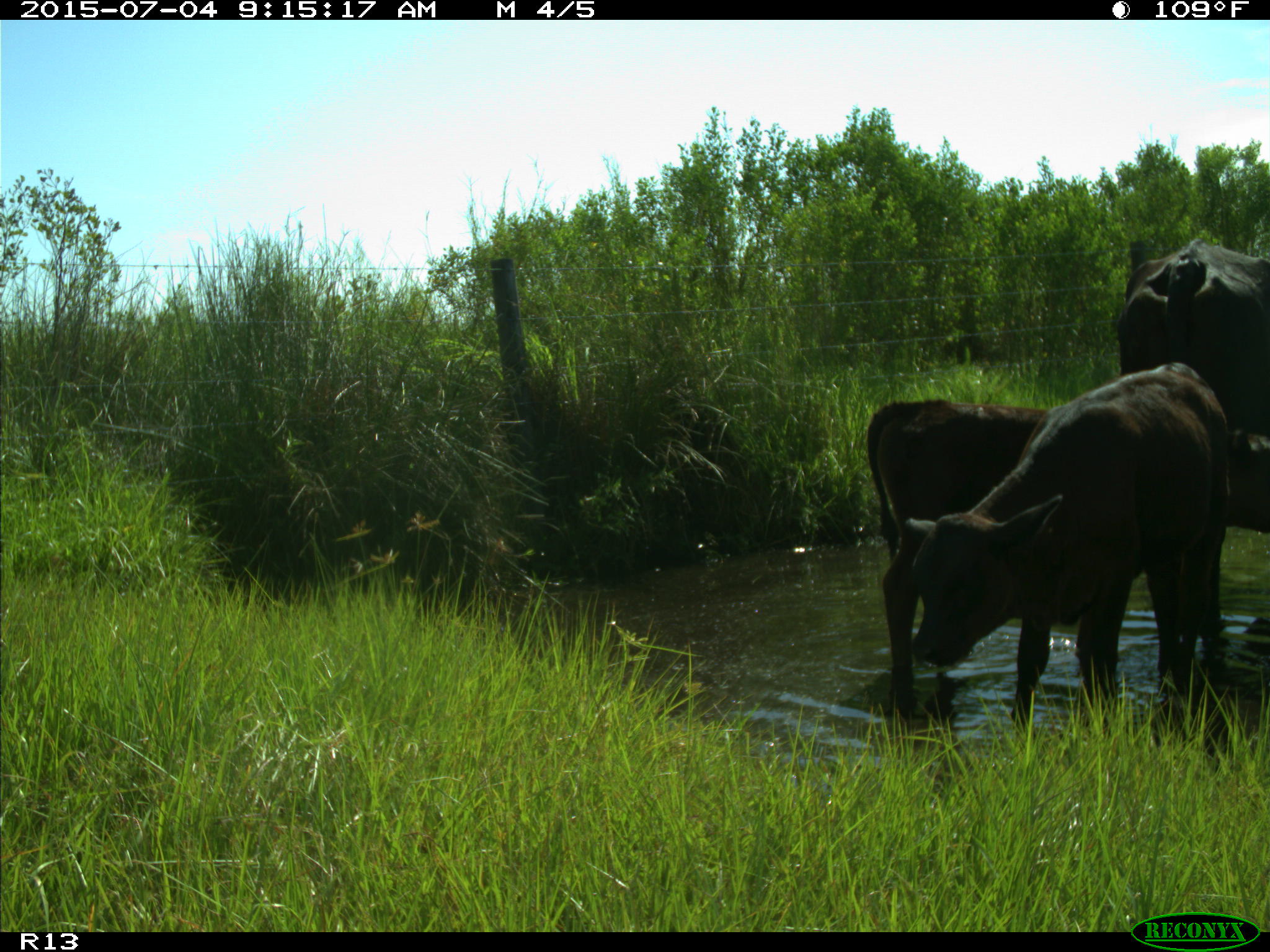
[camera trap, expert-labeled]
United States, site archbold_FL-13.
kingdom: Animalia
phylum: Chordata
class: Mammalia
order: Artiodactyla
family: Bovidae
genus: Bos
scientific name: Bos taurus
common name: domestic cow